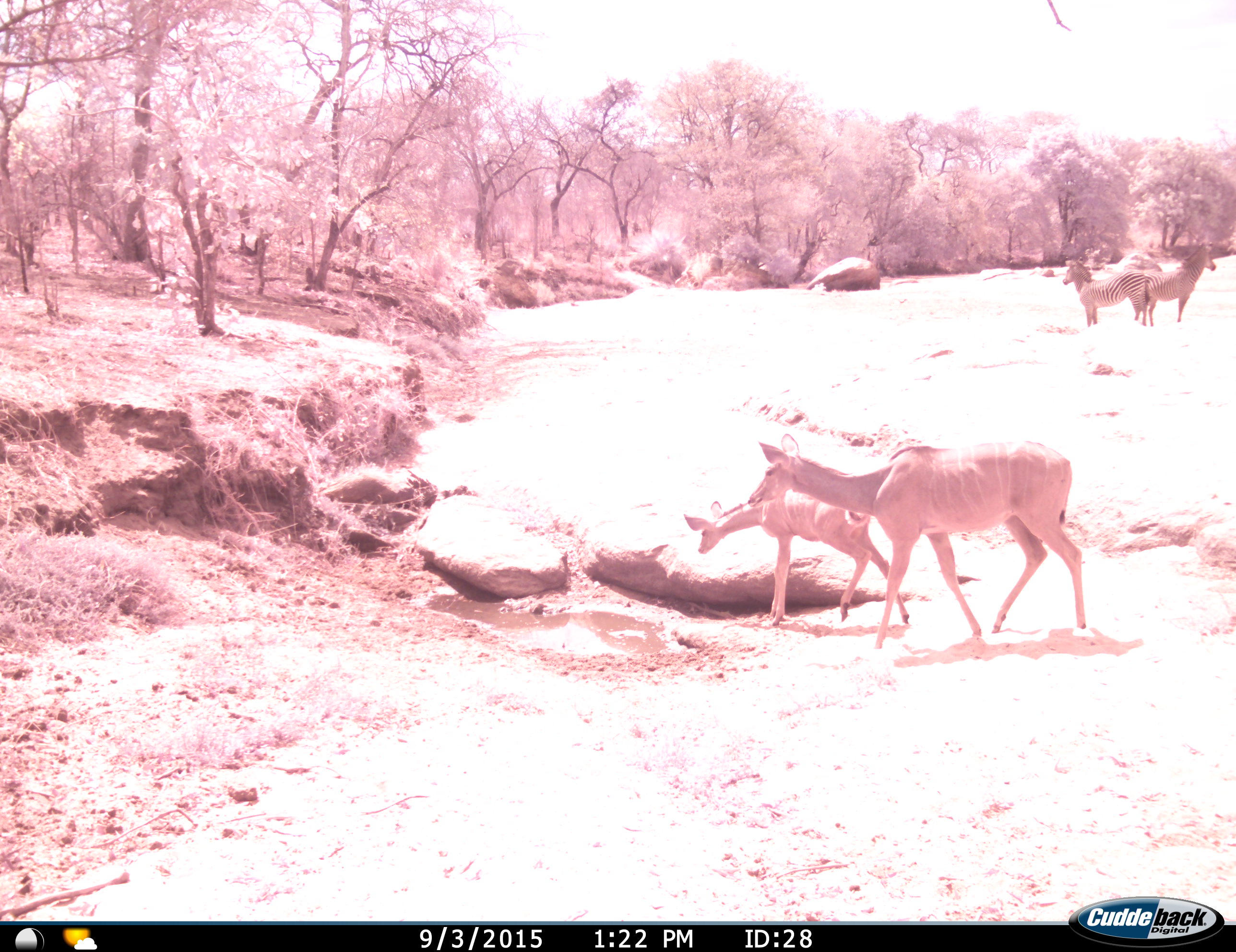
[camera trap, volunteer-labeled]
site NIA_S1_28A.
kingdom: Animalia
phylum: Chordata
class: Mammalia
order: Artiodactyla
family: Bovidae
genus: Tragelaphus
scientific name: Tragelaphus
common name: kudu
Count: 2.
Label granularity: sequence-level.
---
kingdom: Animalia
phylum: Chordata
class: Mammalia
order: Perissodactyla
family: Equidae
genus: Equus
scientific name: Equus quagga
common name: plains zebra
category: zebraplains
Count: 2.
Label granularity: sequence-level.